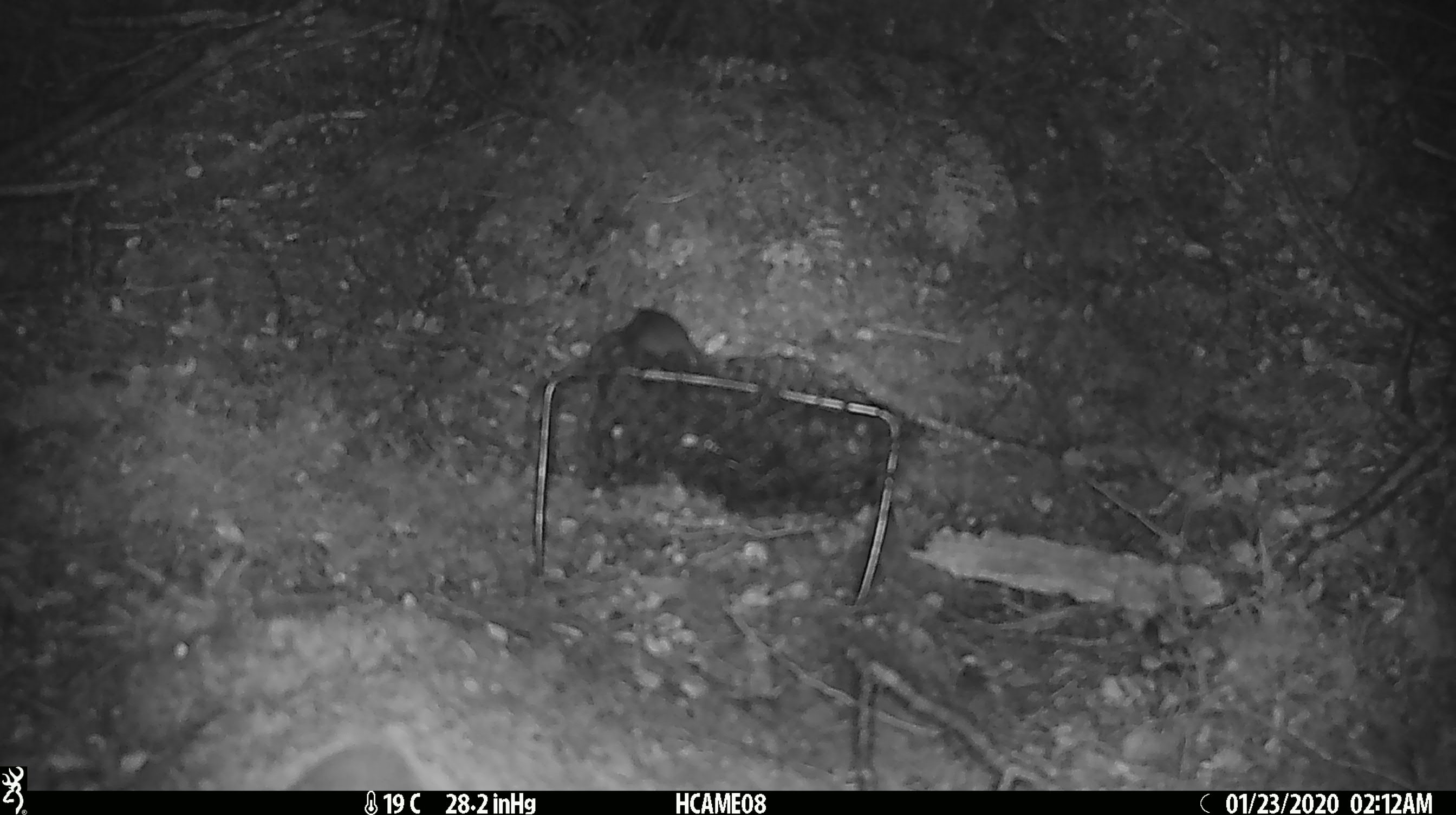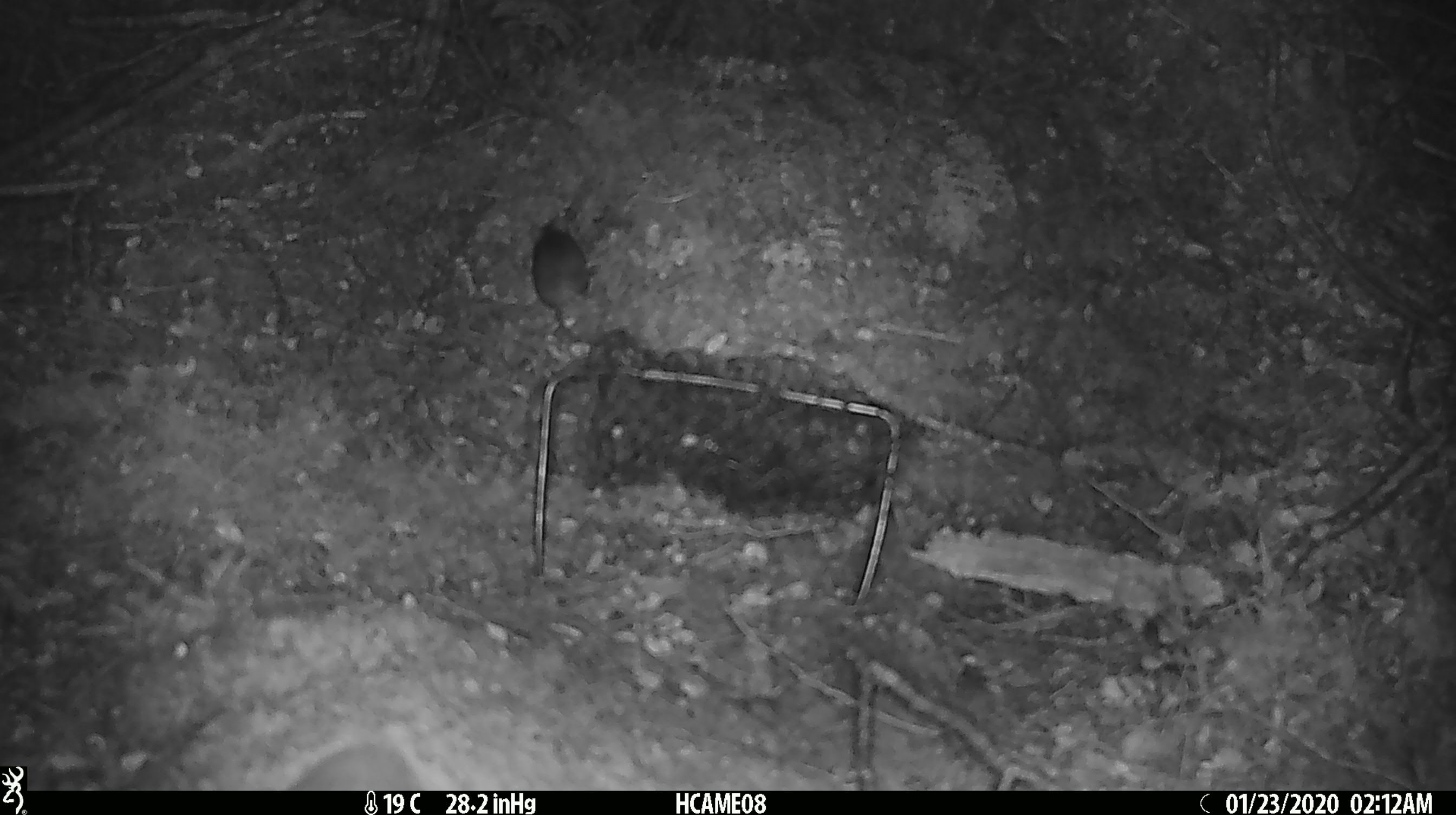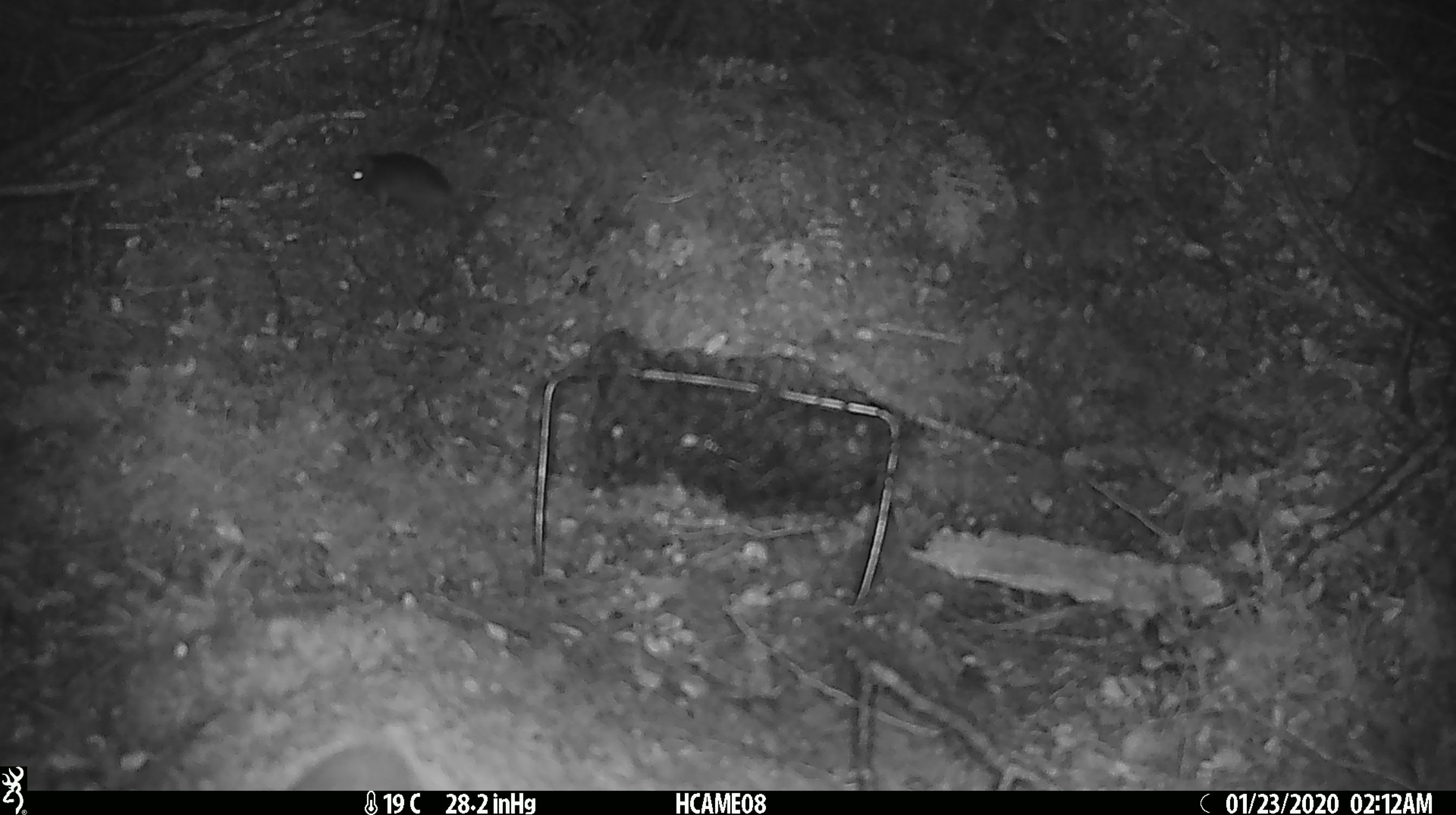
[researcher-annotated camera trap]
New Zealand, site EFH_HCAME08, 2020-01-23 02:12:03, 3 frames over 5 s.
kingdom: Animalia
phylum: Chordata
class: Mammalia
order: Rodentia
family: Muridae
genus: Mus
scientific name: Mus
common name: mouse